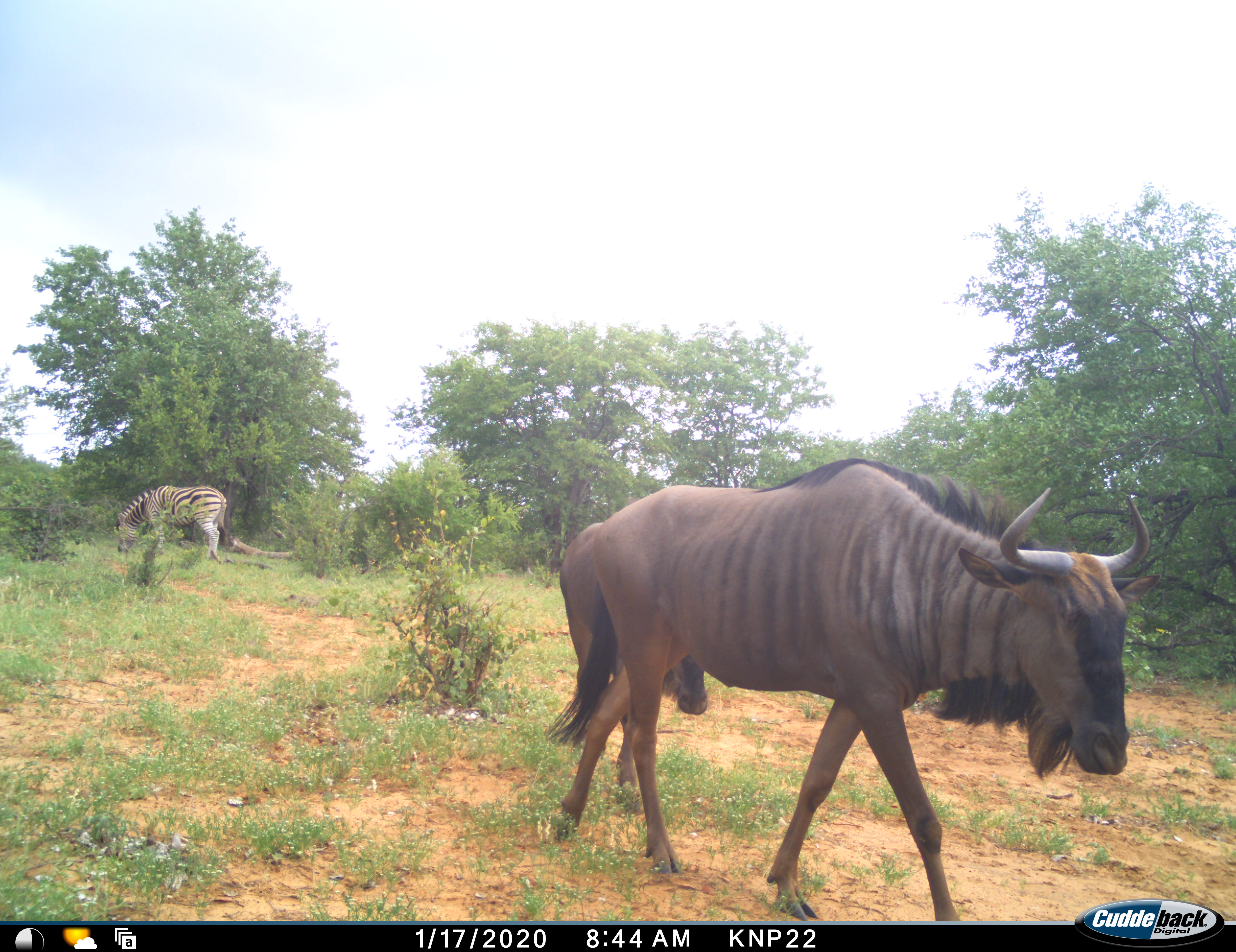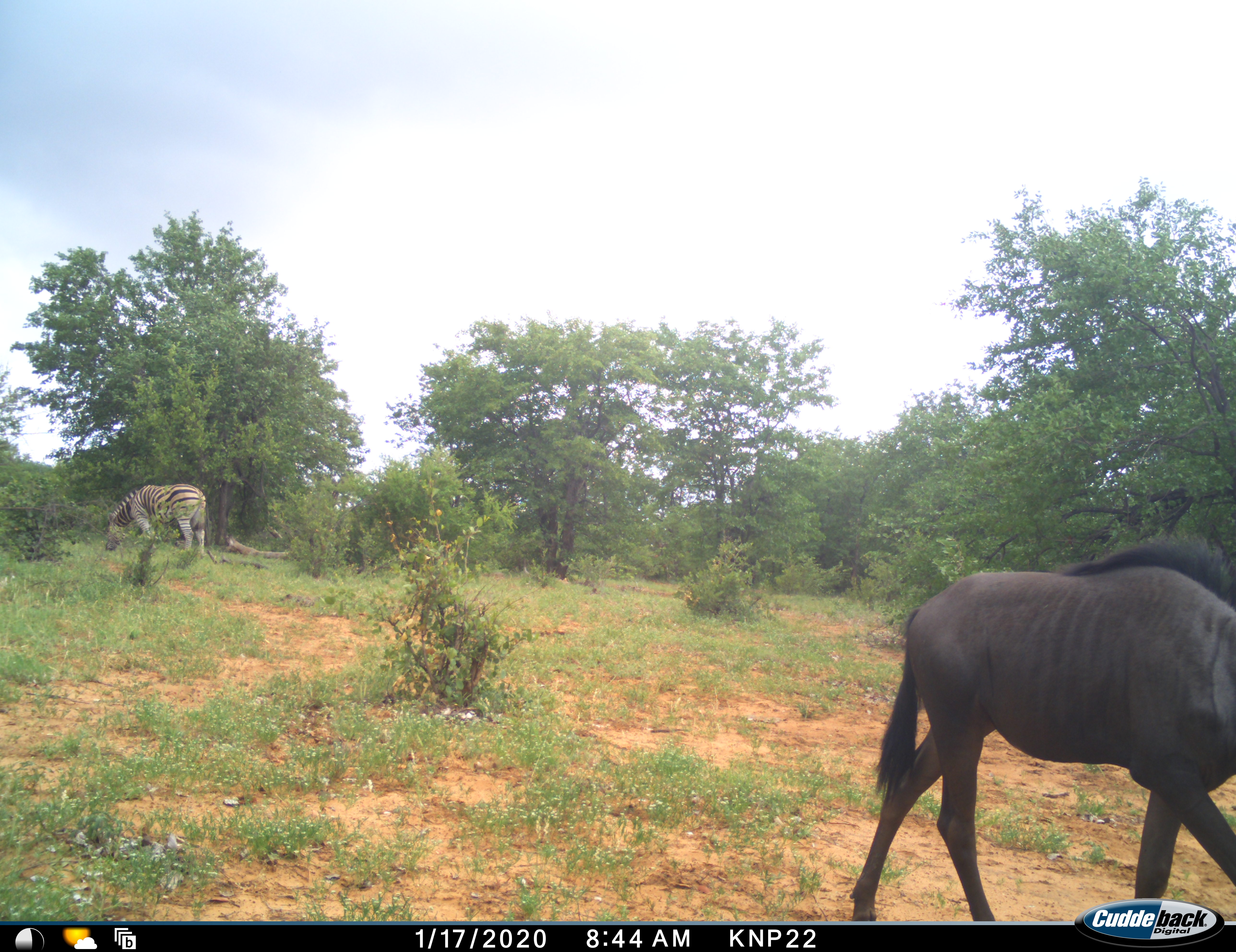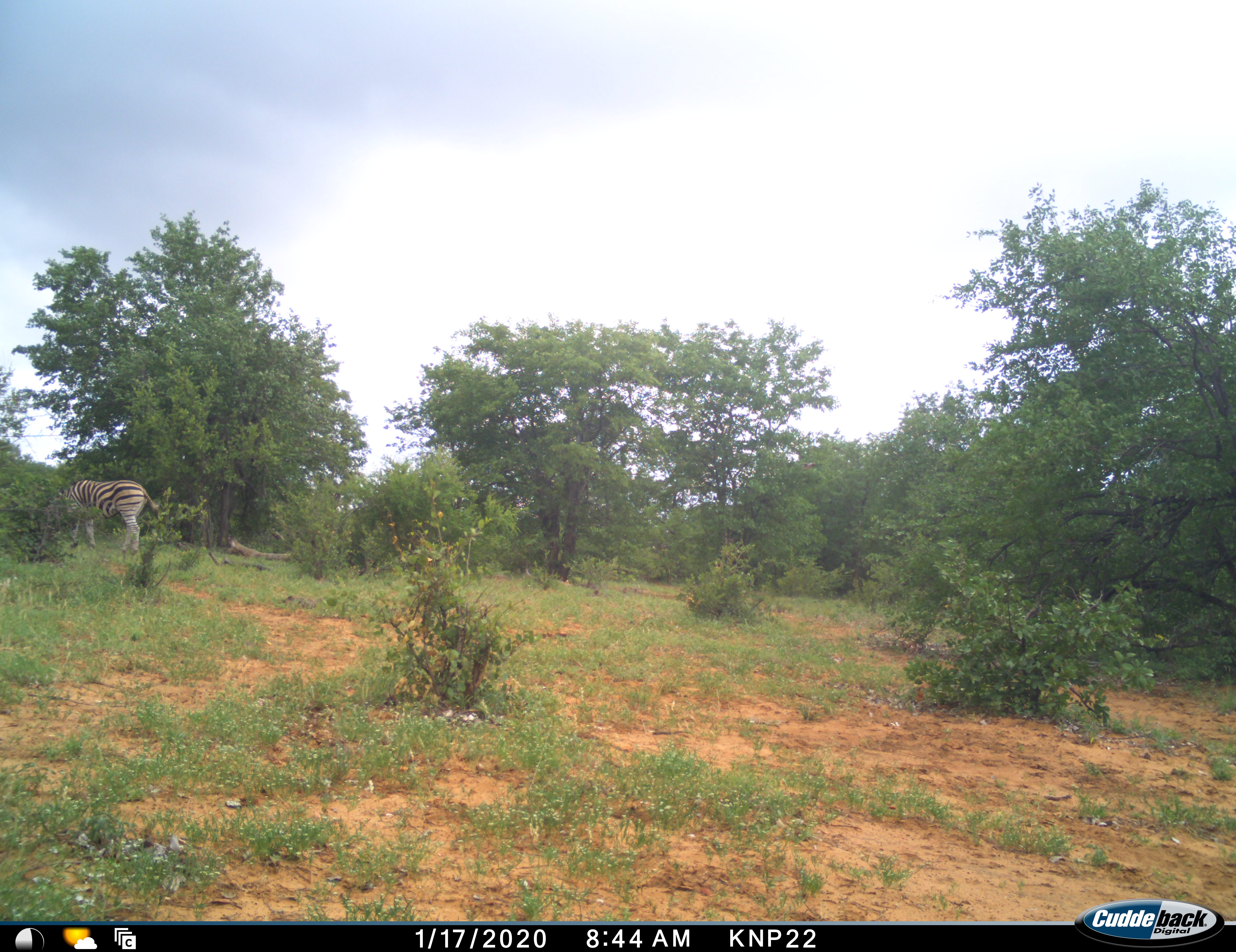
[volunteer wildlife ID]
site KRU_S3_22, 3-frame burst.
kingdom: Animalia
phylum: Chordata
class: Mammalia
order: Artiodactyla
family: Bovidae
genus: Connochaetes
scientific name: Connochaetes taurinus taurinus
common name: blue wildebeest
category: wildebeestblue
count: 1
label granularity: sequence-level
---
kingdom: Animalia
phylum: Chordata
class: Mammalia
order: Perissodactyla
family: Equidae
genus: Equus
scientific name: Equus quagga burchellii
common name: burchell's zebra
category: zebraburchells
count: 1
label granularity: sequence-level